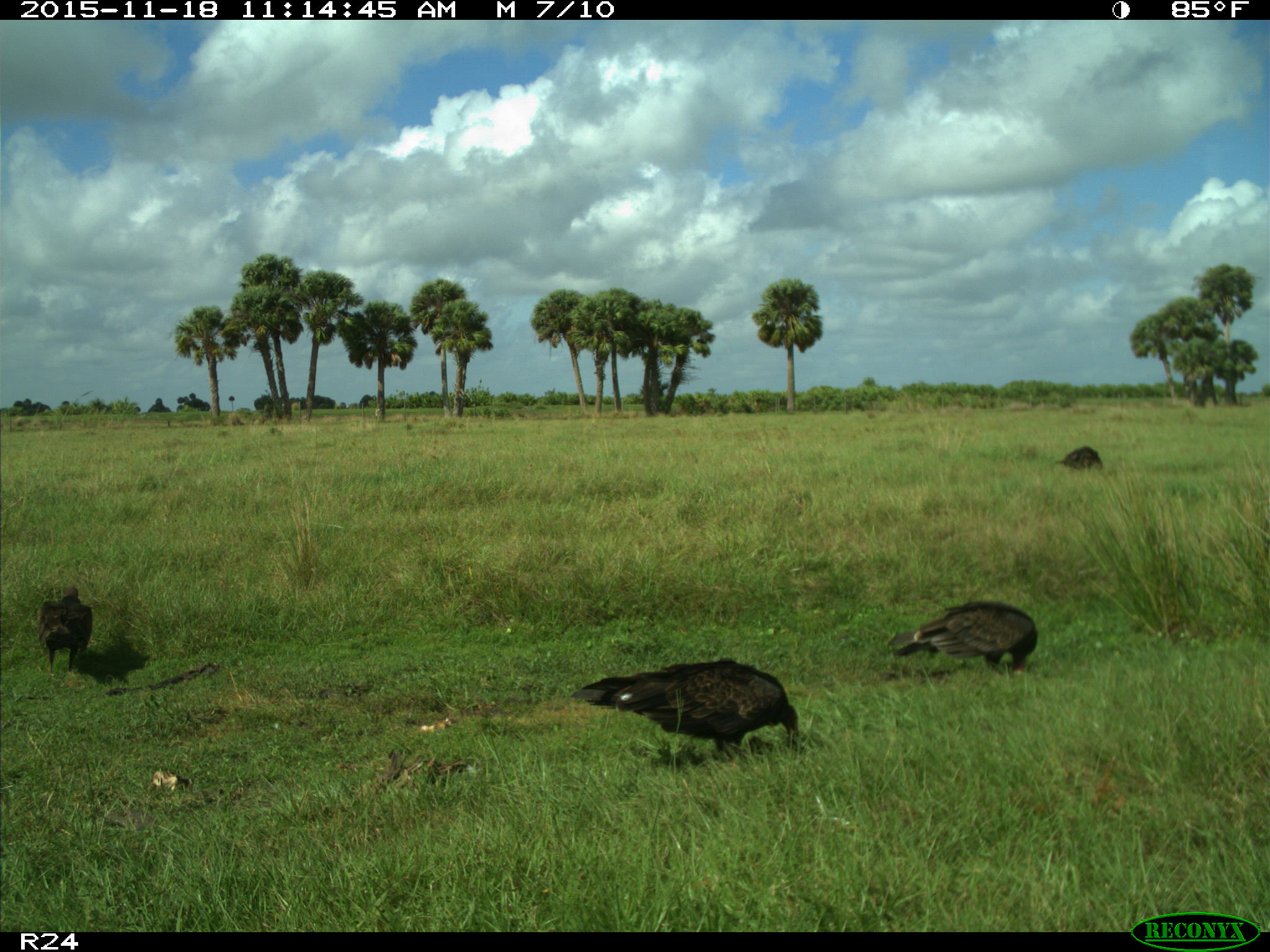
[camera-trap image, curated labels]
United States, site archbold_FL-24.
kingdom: Animalia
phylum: Chordata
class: Aves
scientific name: Aves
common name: birds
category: unidentified bird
Unidentified bird (birds) (Aves).